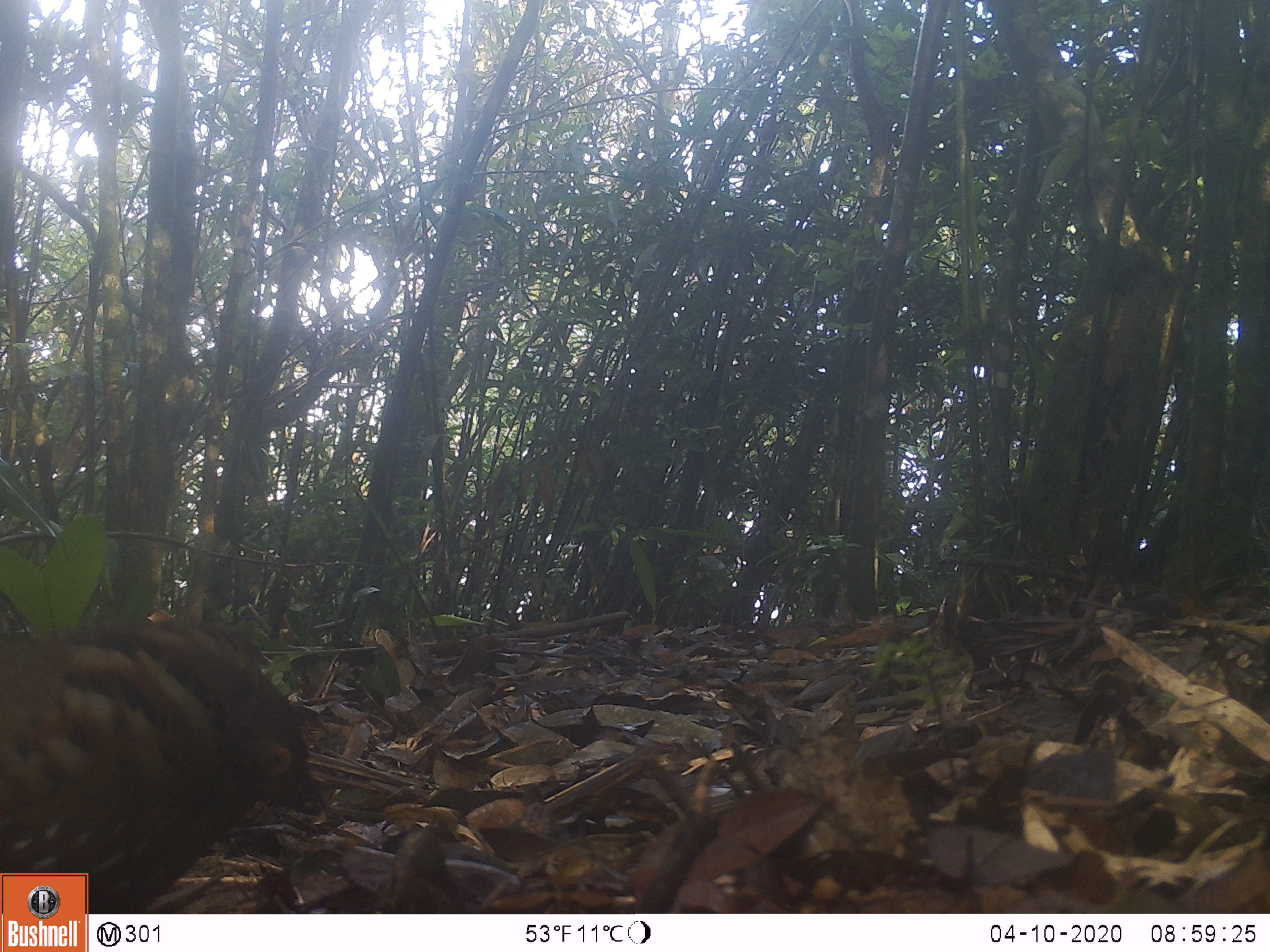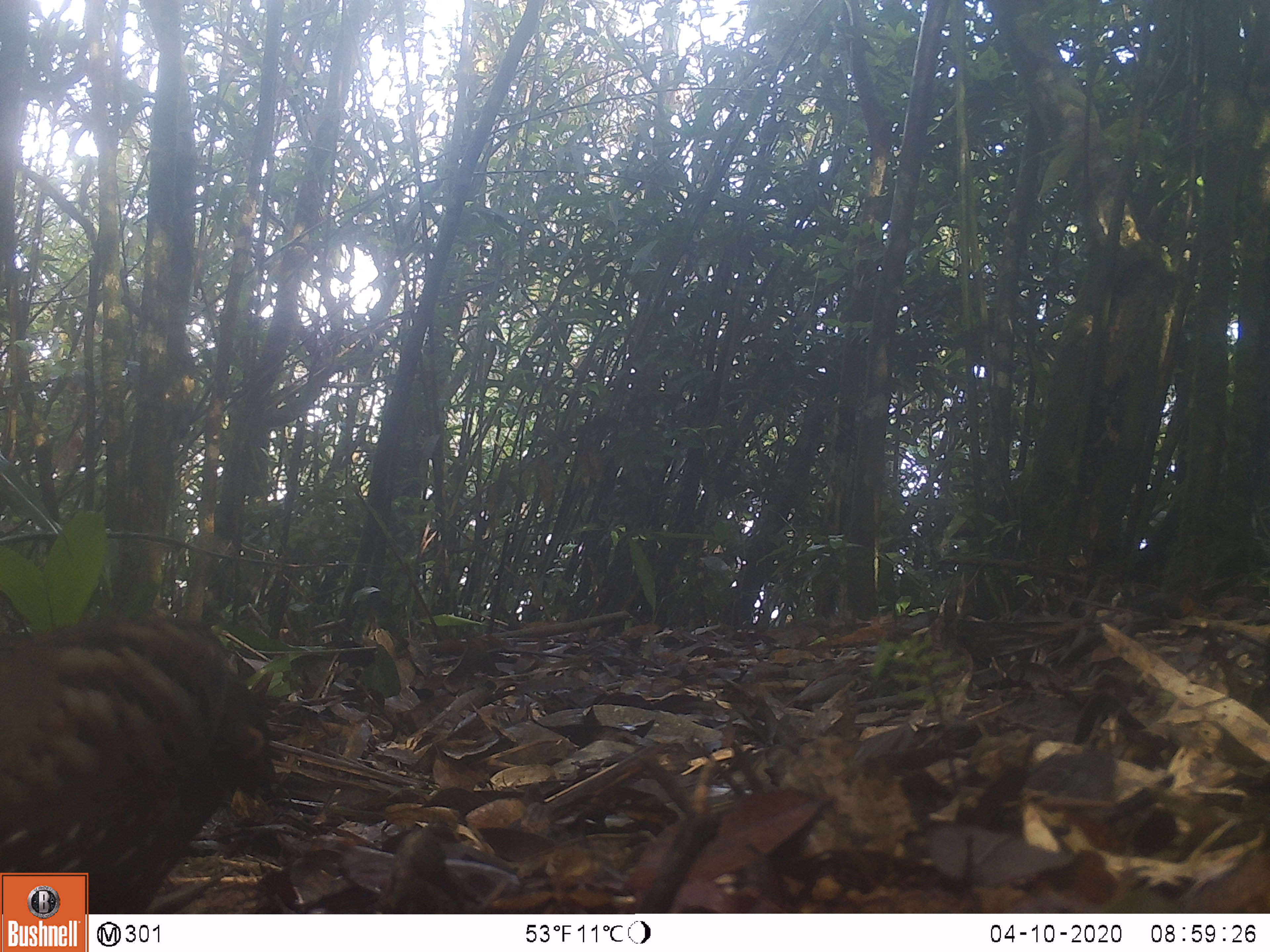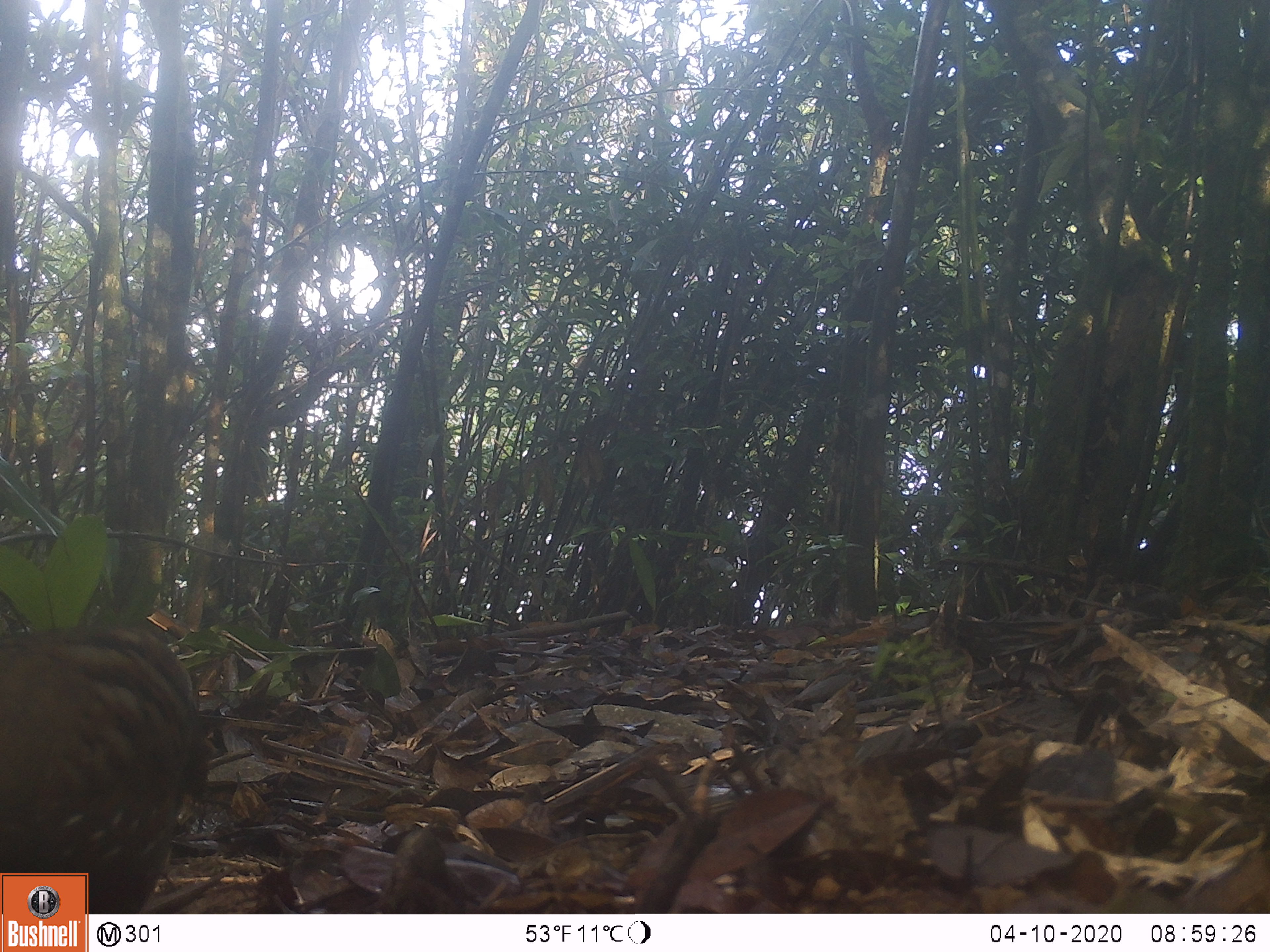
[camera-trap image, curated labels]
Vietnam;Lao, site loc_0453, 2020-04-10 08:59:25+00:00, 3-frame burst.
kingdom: Animalia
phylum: Chordata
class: Aves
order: Galliformes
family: Phasianidae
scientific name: Phasianidae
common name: partridge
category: unidentified partridge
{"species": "unidentified partridge (partridge) (Phasianidae)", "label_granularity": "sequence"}